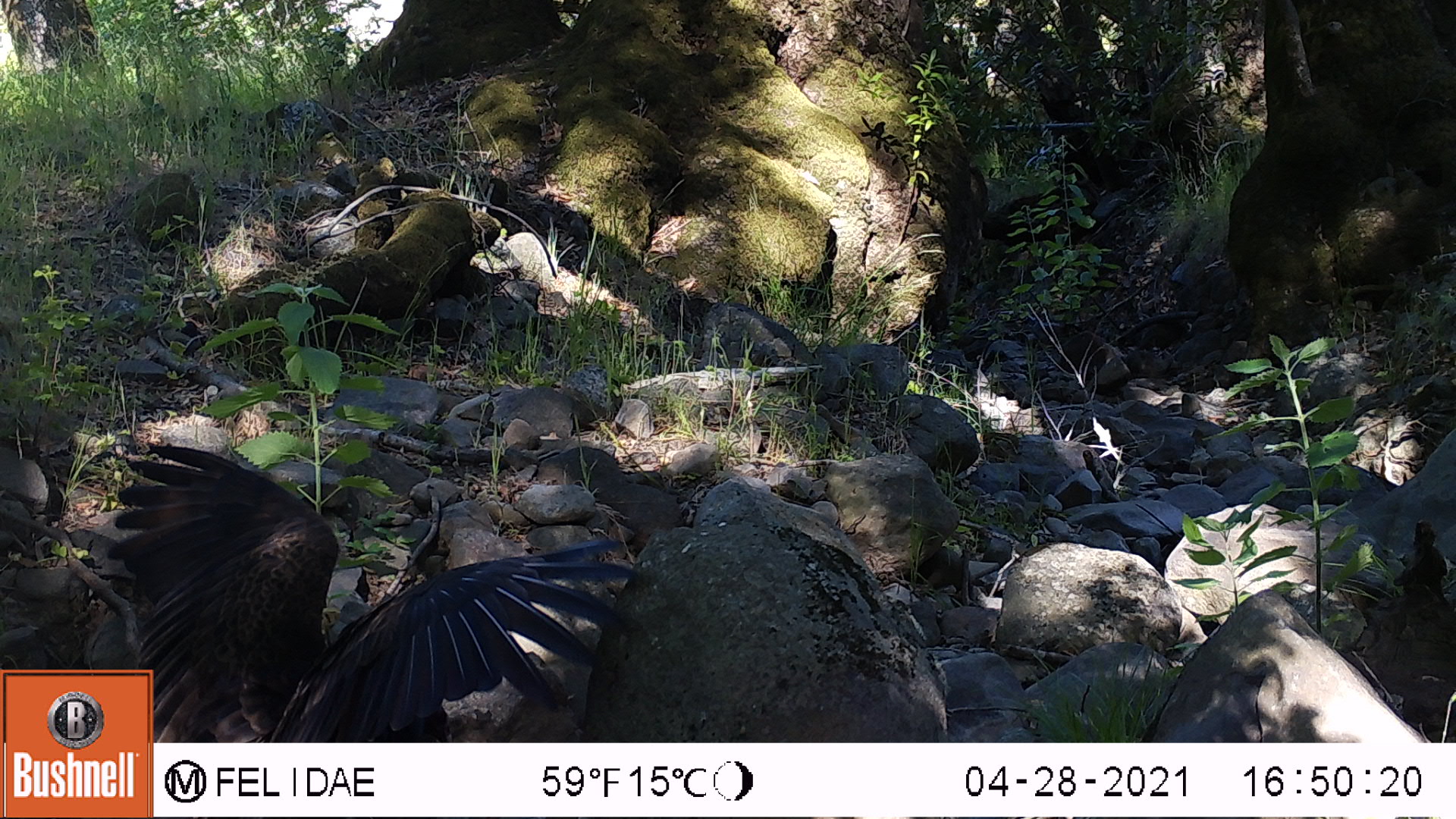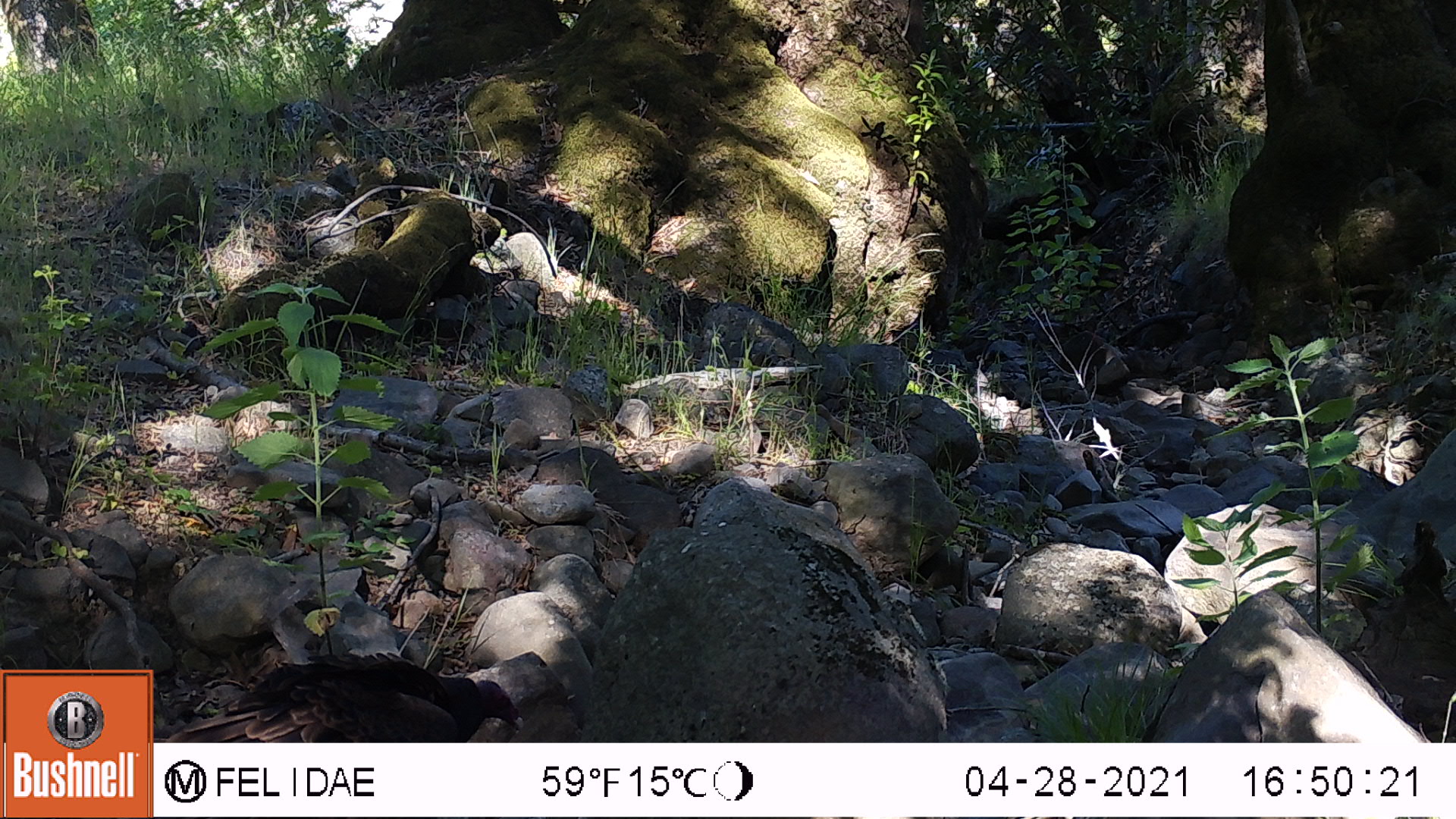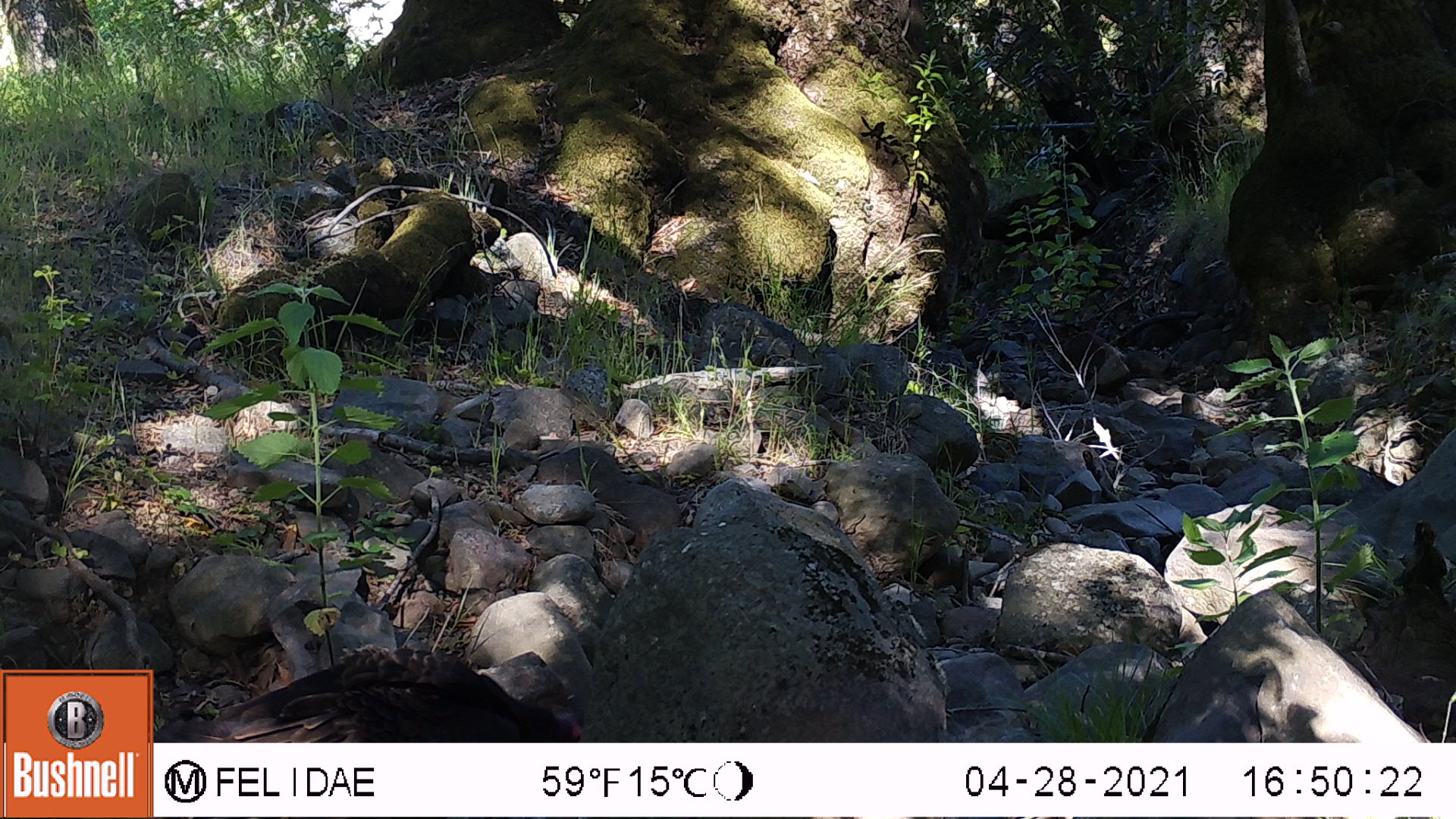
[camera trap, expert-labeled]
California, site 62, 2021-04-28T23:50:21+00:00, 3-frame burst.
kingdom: Animalia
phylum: Chordata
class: Aves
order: Cathartiformes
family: Cathartidae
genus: Cathartes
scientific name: Cathartes aura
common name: turkey vulture